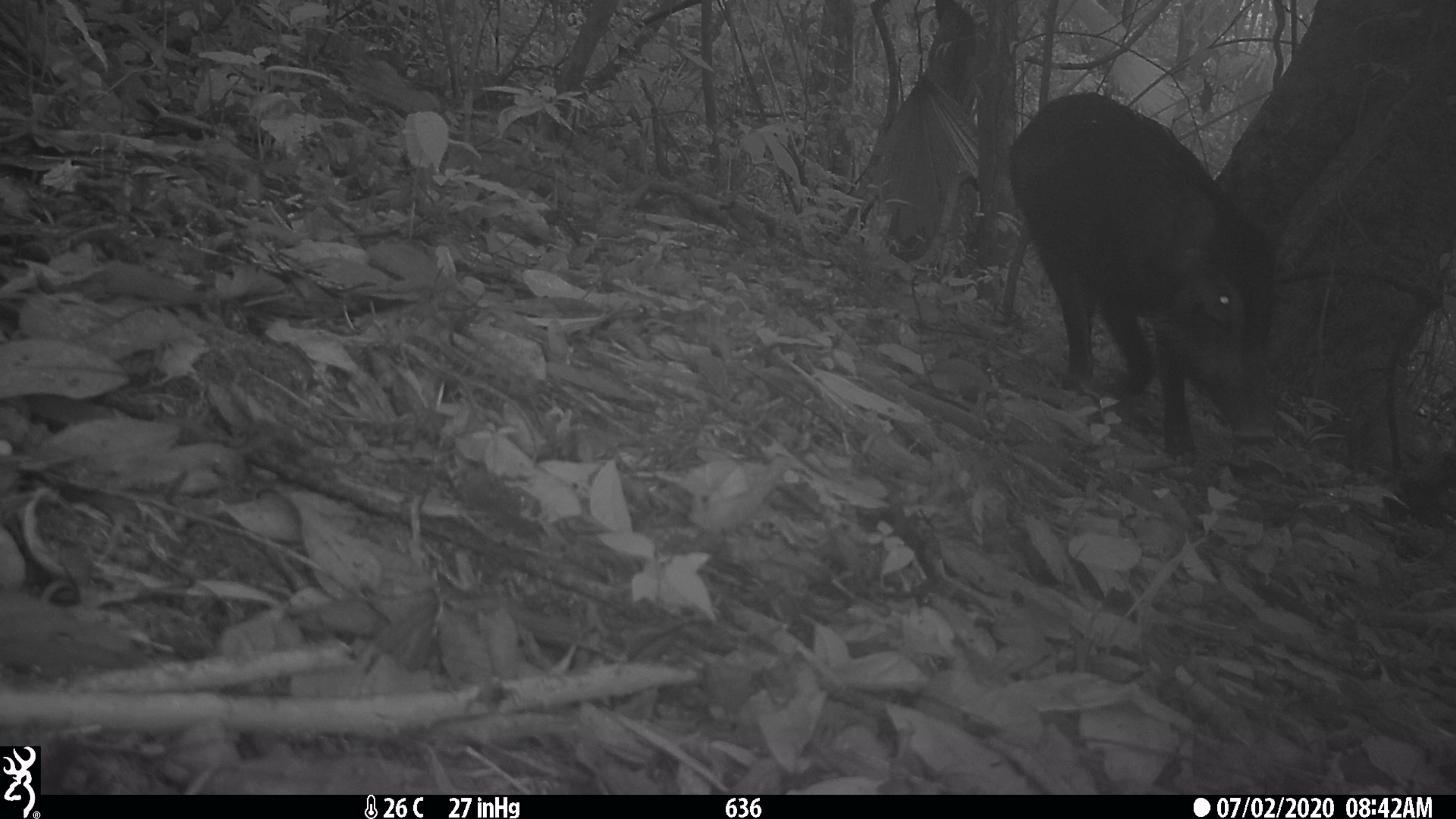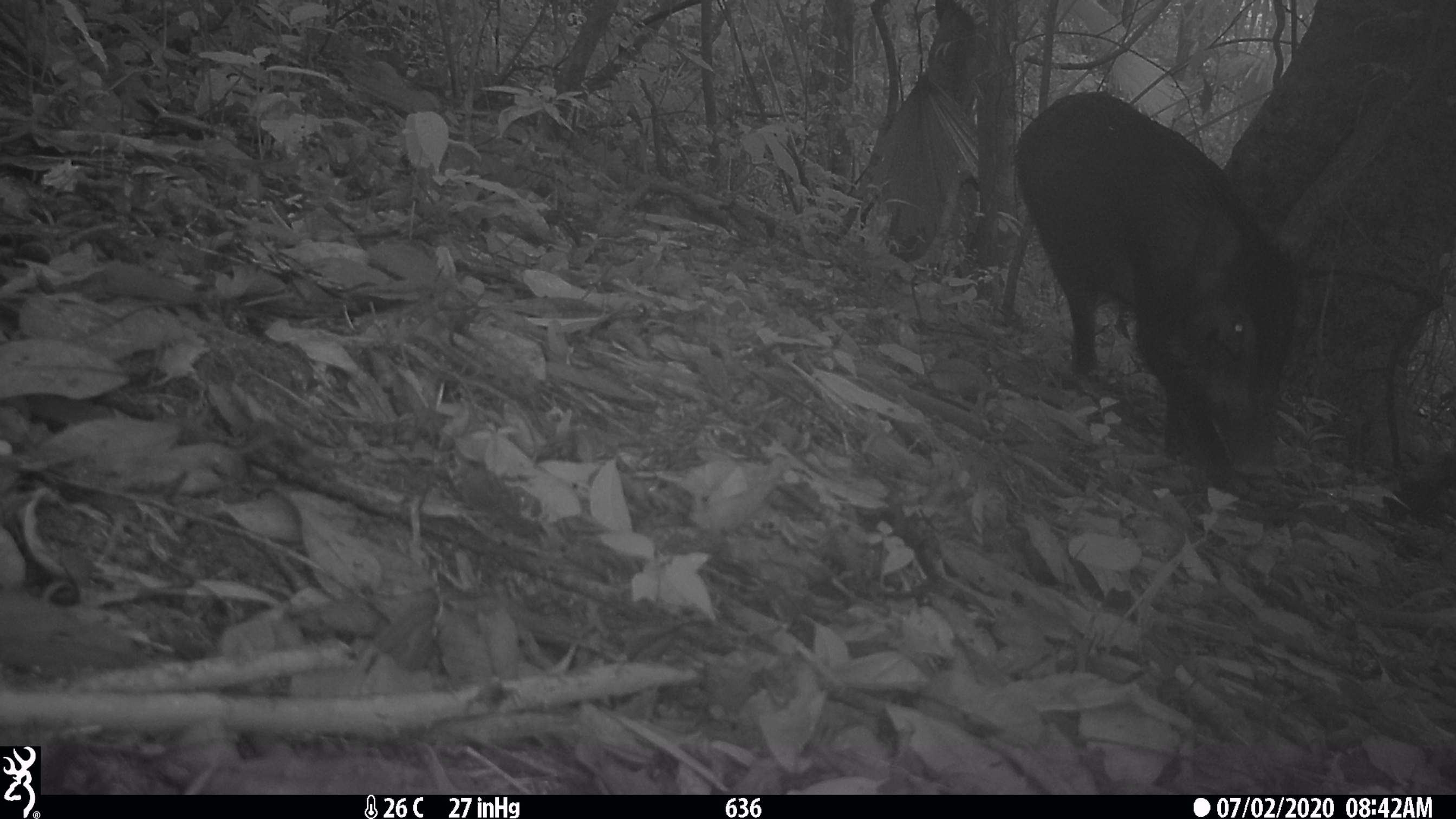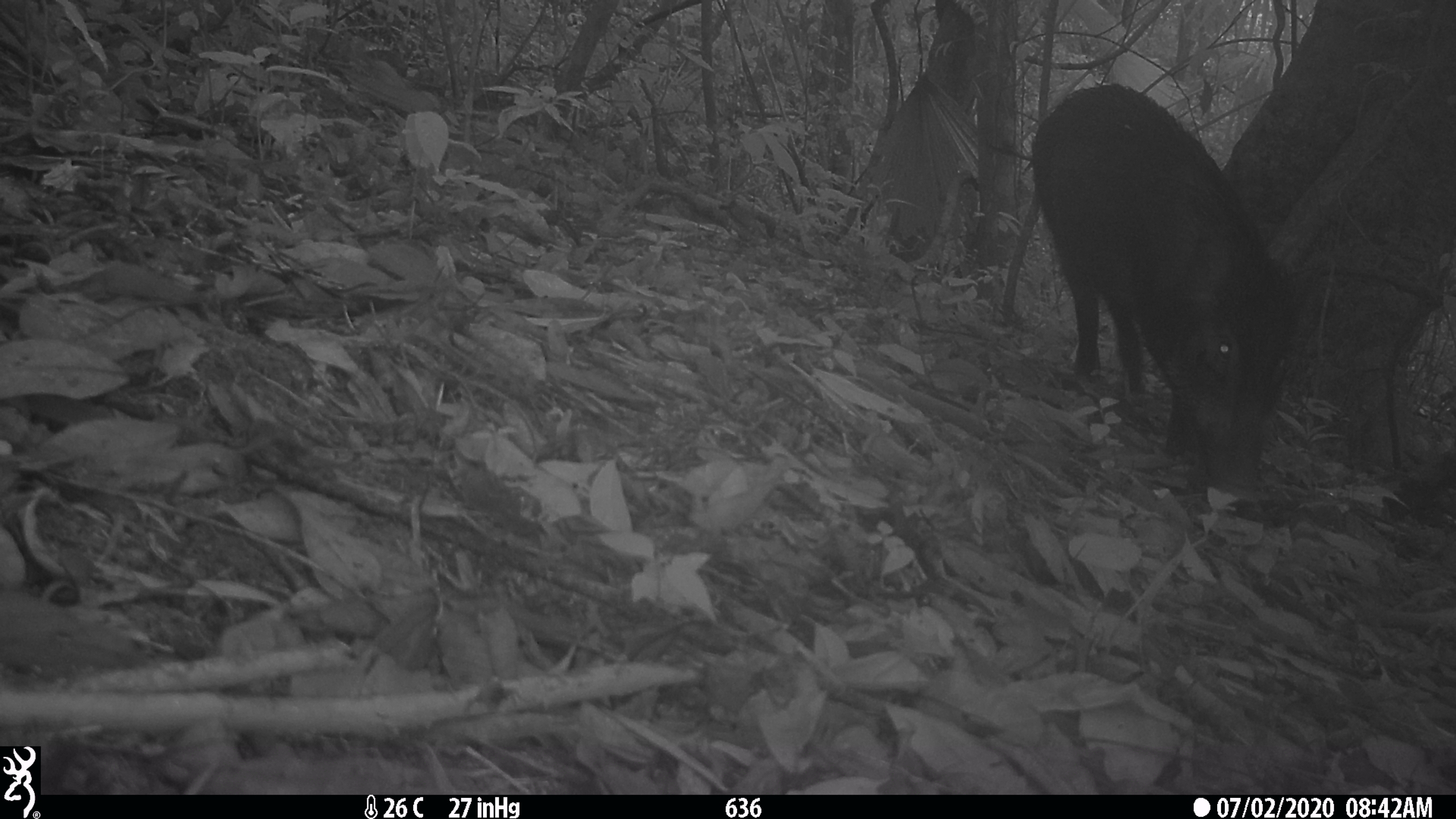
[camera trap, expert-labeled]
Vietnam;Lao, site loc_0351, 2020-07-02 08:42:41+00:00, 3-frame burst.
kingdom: Animalia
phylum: Chordata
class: Mammalia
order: Artiodactyla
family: Suidae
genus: Sus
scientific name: Sus scrofa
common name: eurasian wild pig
Eurasian wild pig (Sus scrofa). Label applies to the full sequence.